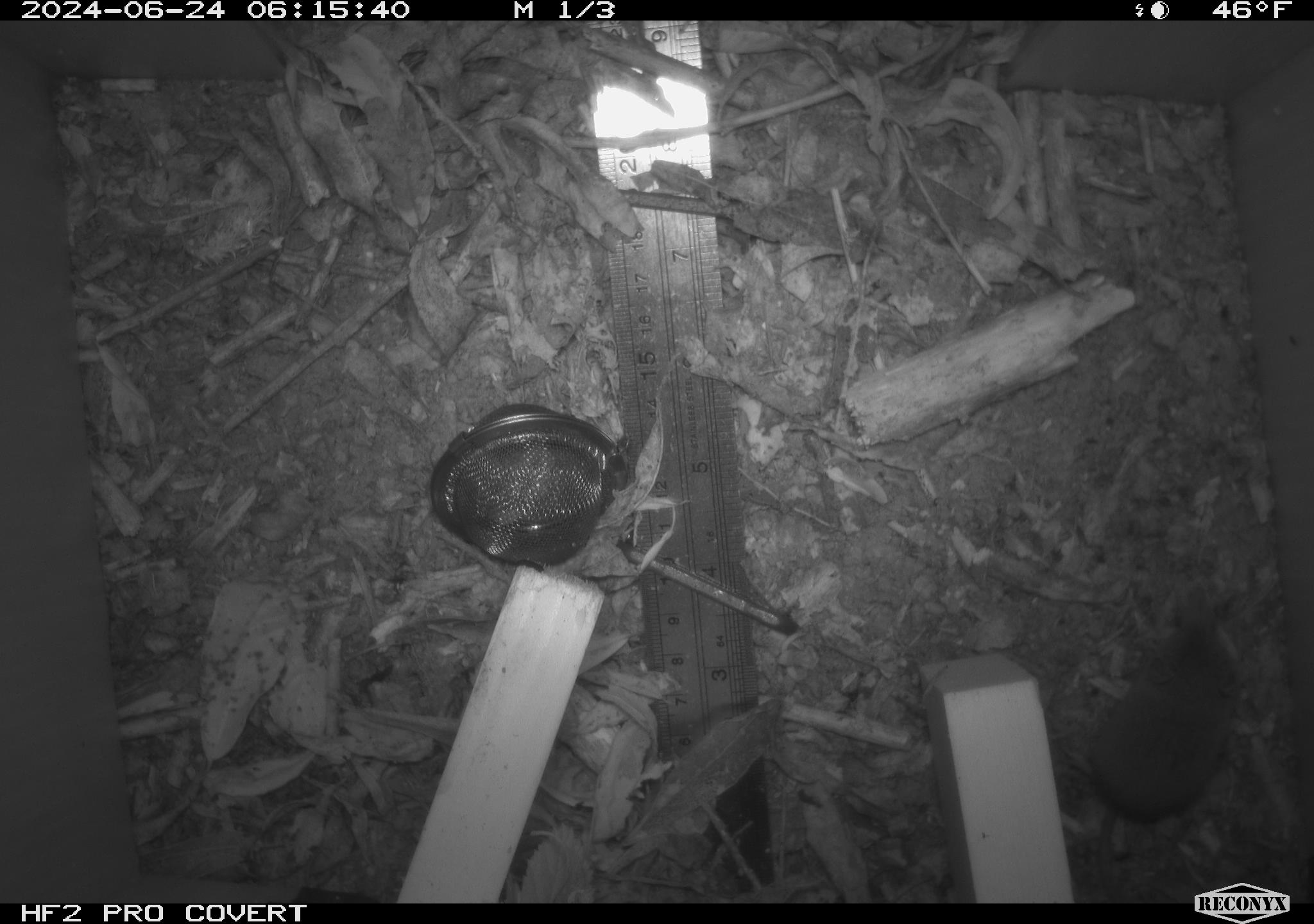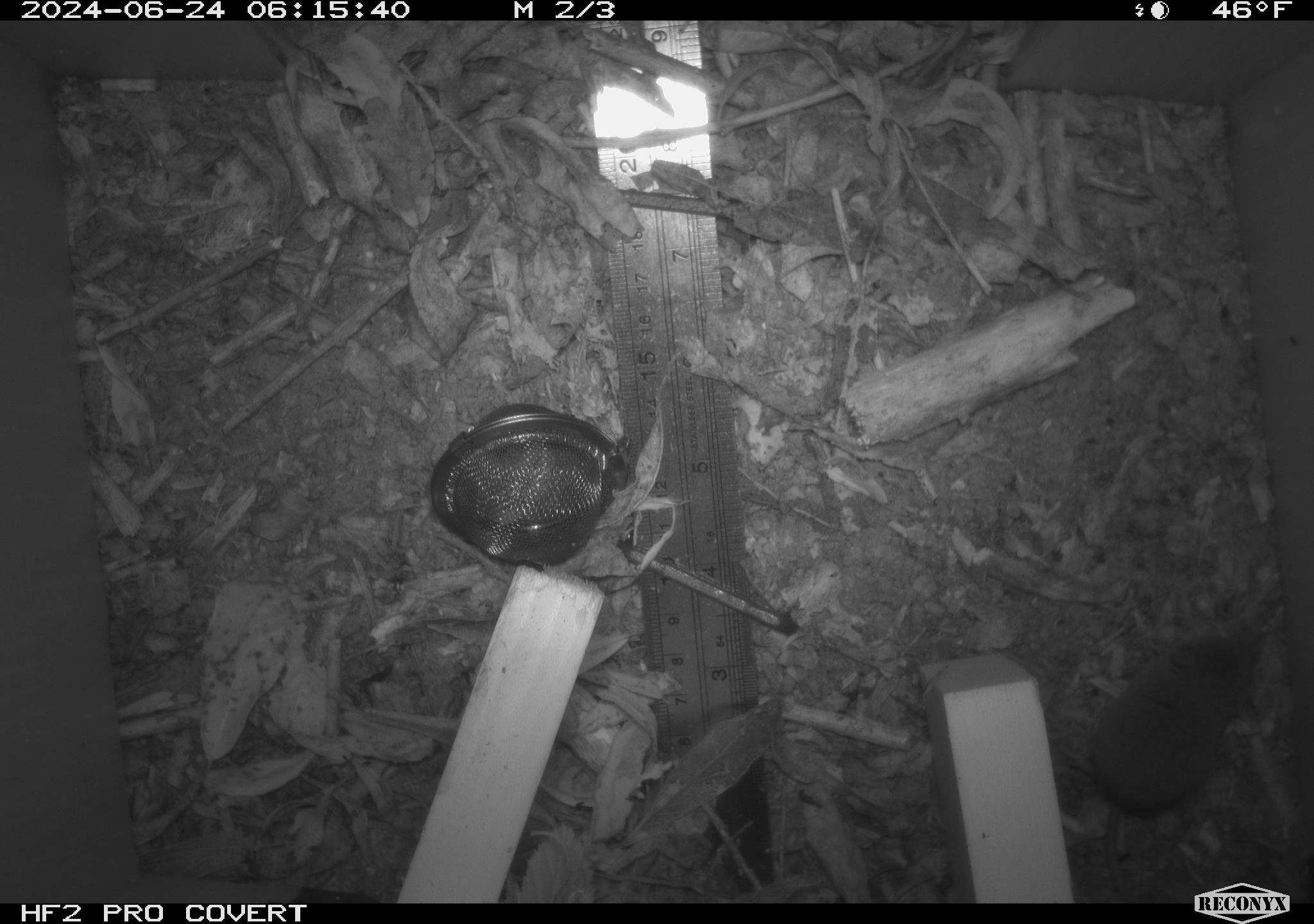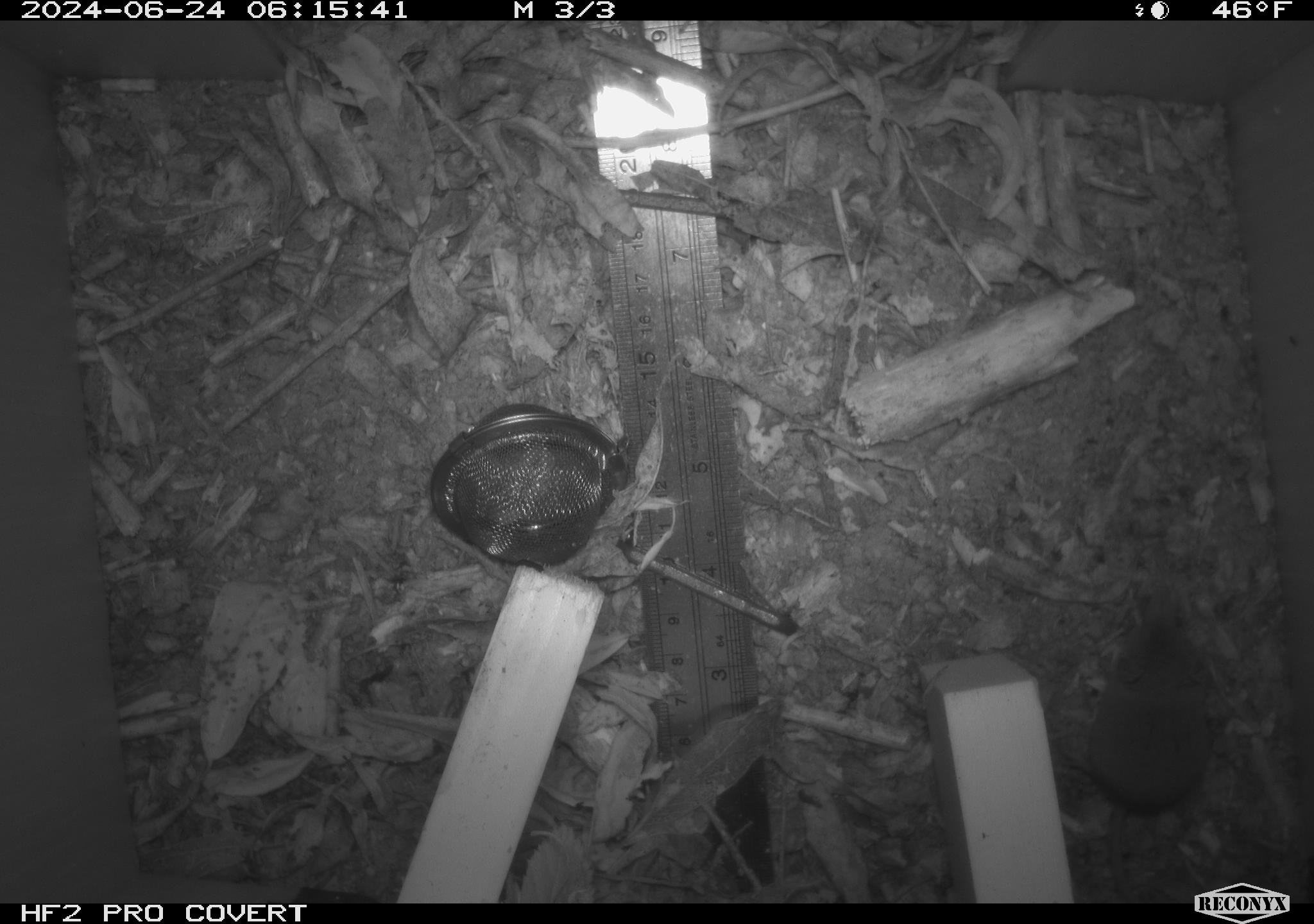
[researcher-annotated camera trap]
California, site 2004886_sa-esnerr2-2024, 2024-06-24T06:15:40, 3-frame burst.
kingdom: Animalia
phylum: Chordata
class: Mammalia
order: Eulipotyphla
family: Soricidae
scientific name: Soricidae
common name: shrews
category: soricidae family